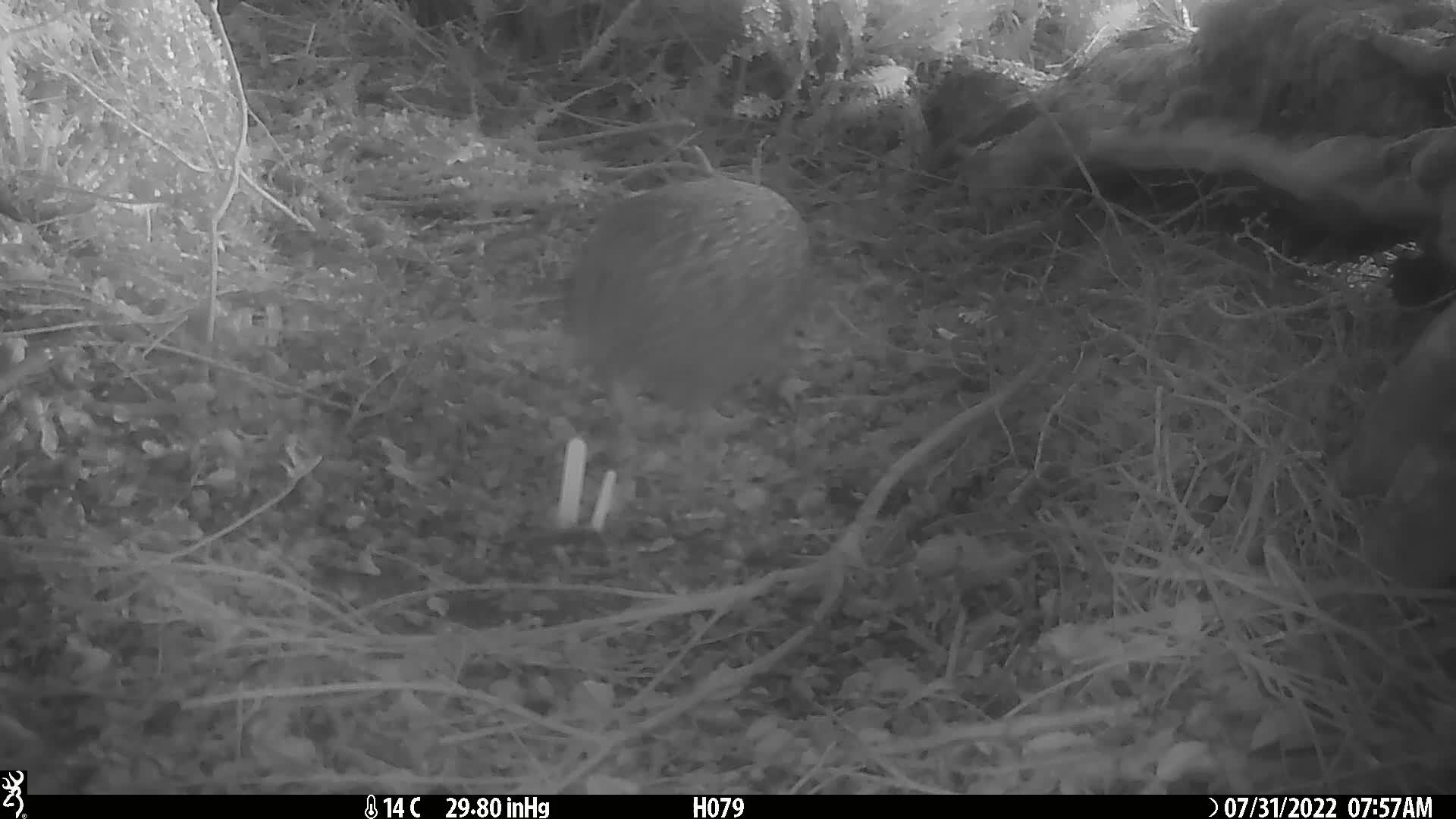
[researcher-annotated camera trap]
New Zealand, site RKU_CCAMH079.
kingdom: Animalia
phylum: Chordata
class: Aves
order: Apterygiformes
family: Apterygidae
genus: Apteryx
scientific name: Apteryx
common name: kiwi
Kiwi (Apteryx).